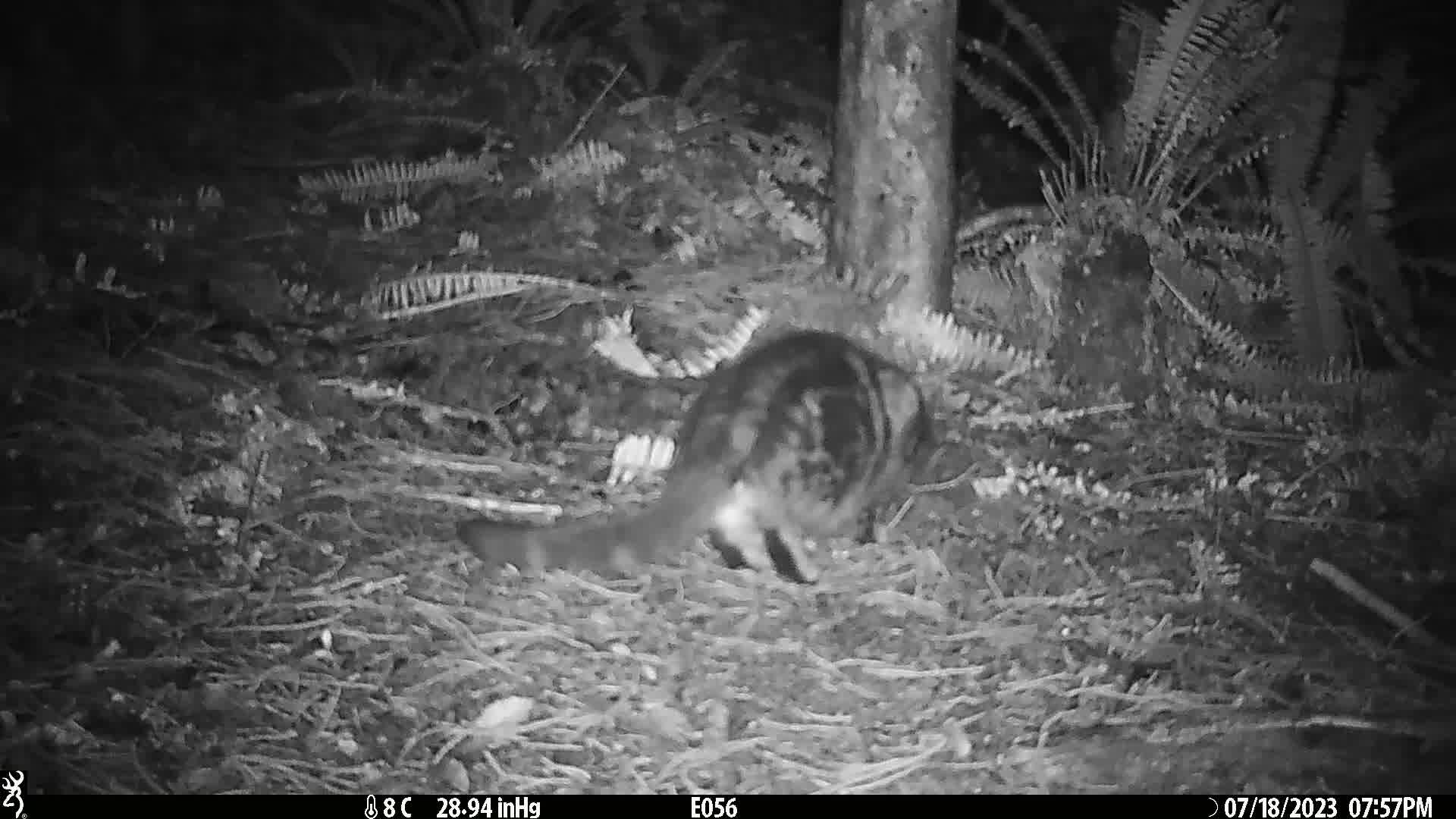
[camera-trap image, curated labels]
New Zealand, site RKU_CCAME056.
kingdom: Animalia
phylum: Chordata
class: Mammalia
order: Carnivora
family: Felidae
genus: Felis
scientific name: Felis catus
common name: domestic cat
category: cat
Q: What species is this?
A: Cat (domestic cat) (Felis catus).